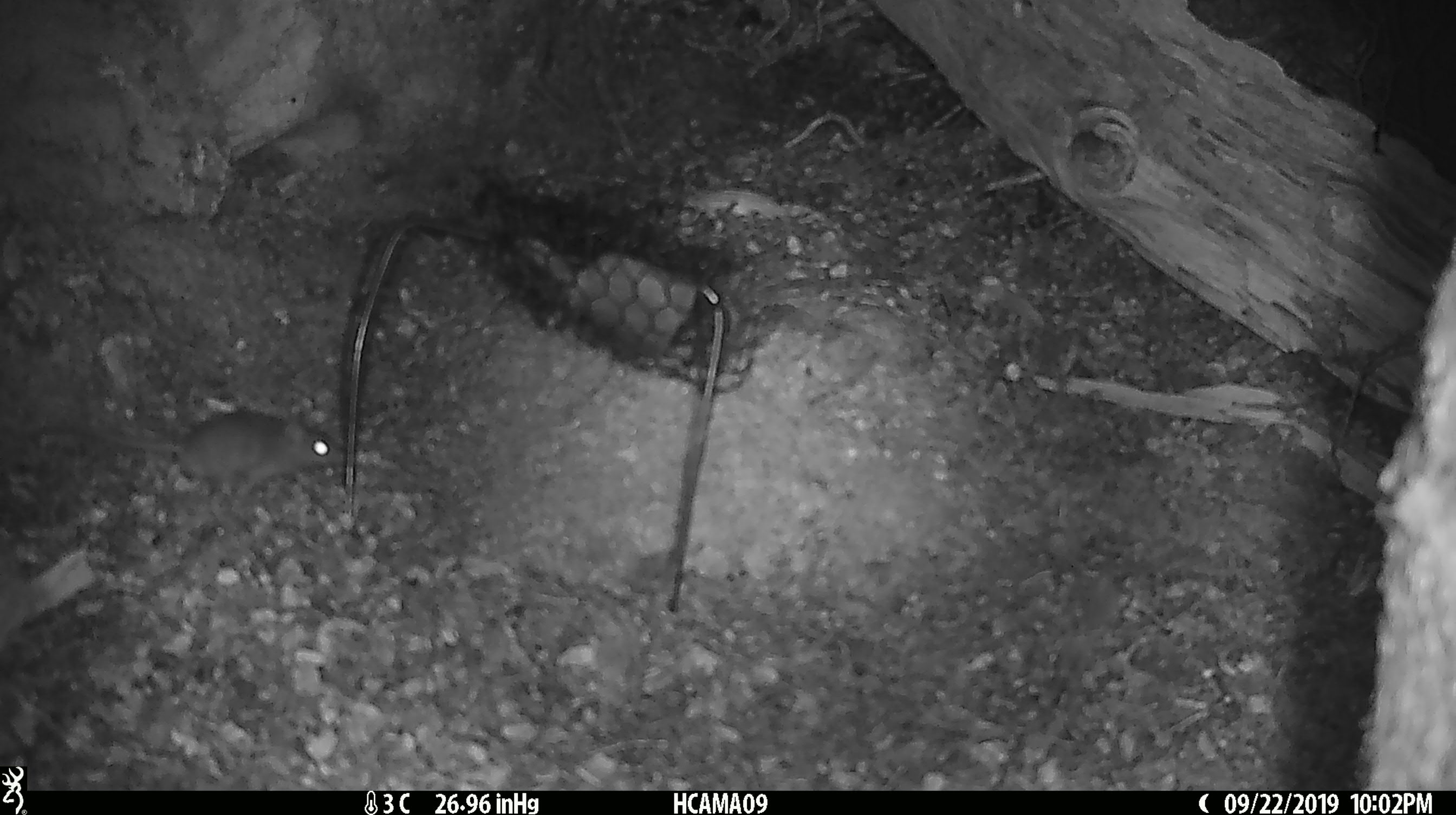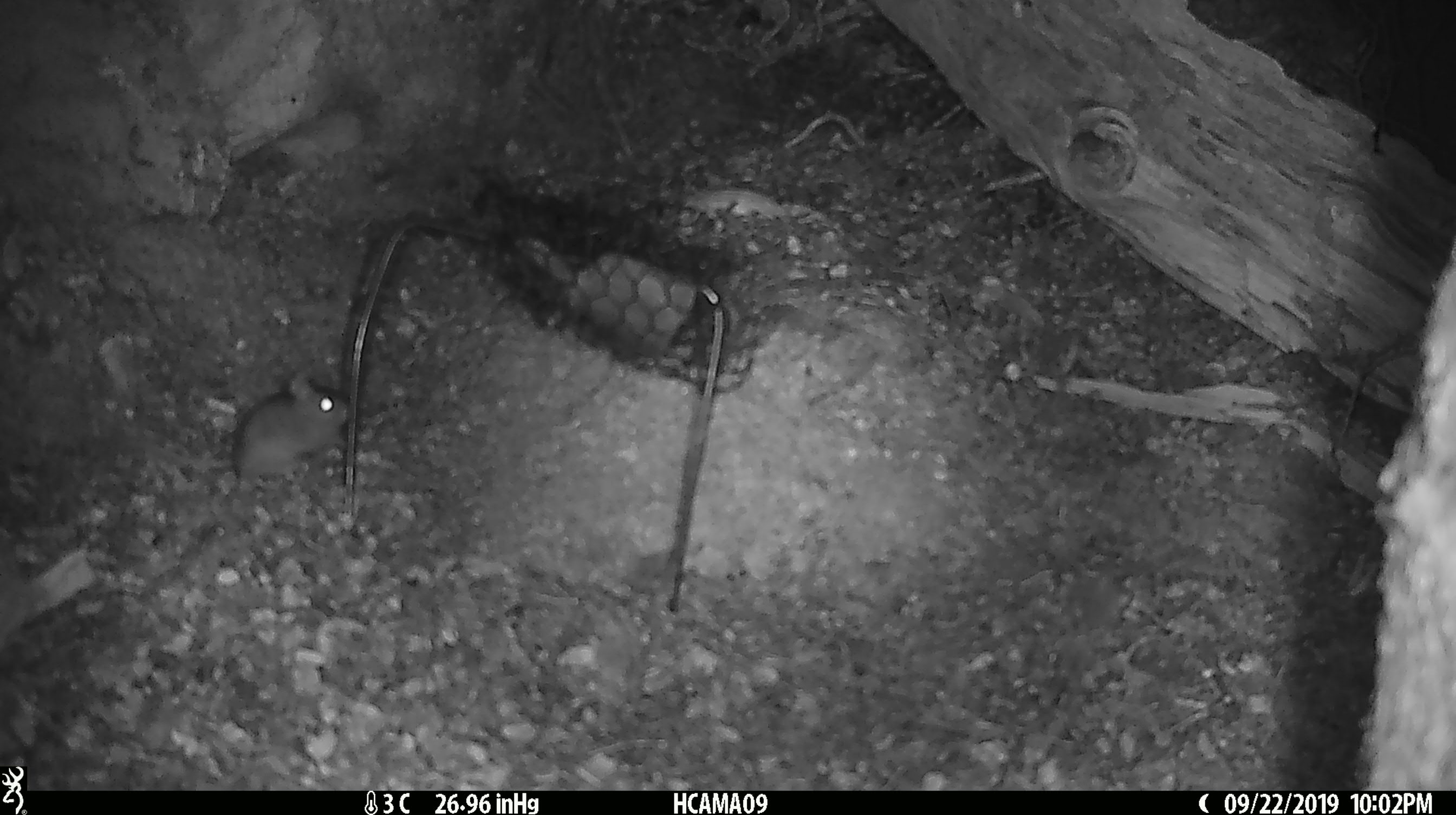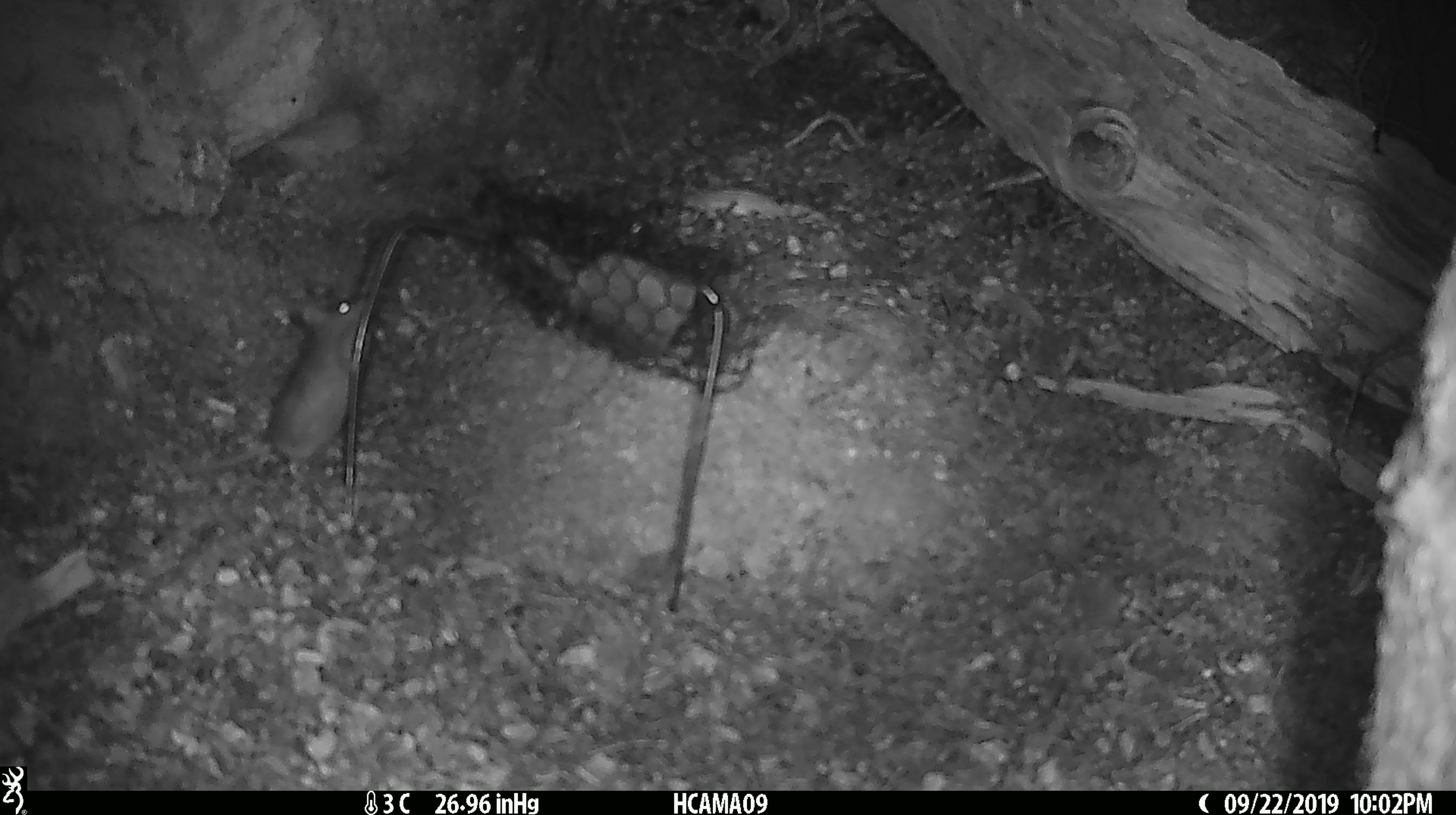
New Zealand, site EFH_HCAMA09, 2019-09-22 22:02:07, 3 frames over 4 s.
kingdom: Animalia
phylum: Chordata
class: Mammalia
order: Rodentia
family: Muridae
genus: Mus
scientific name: Mus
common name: mouse